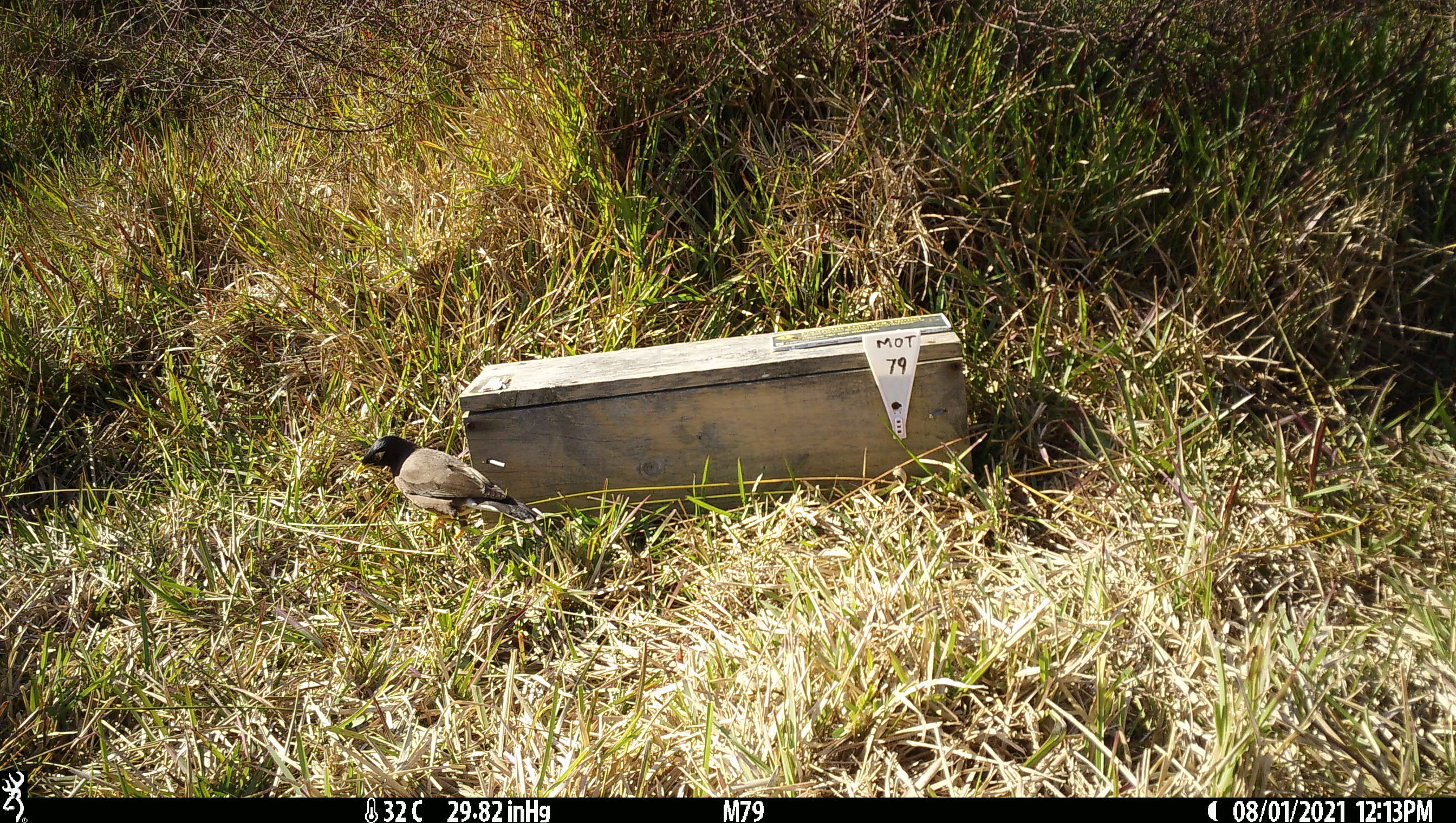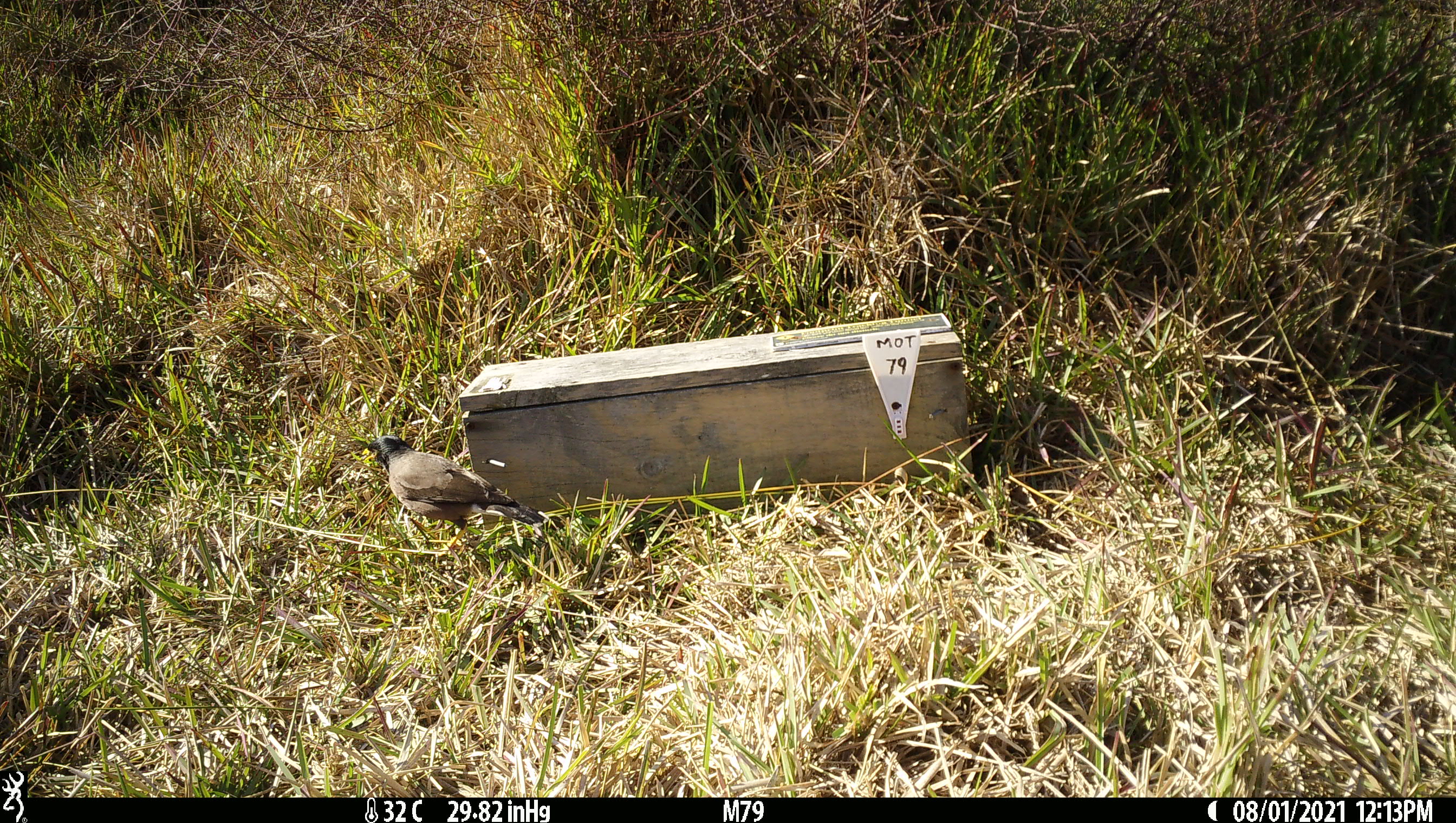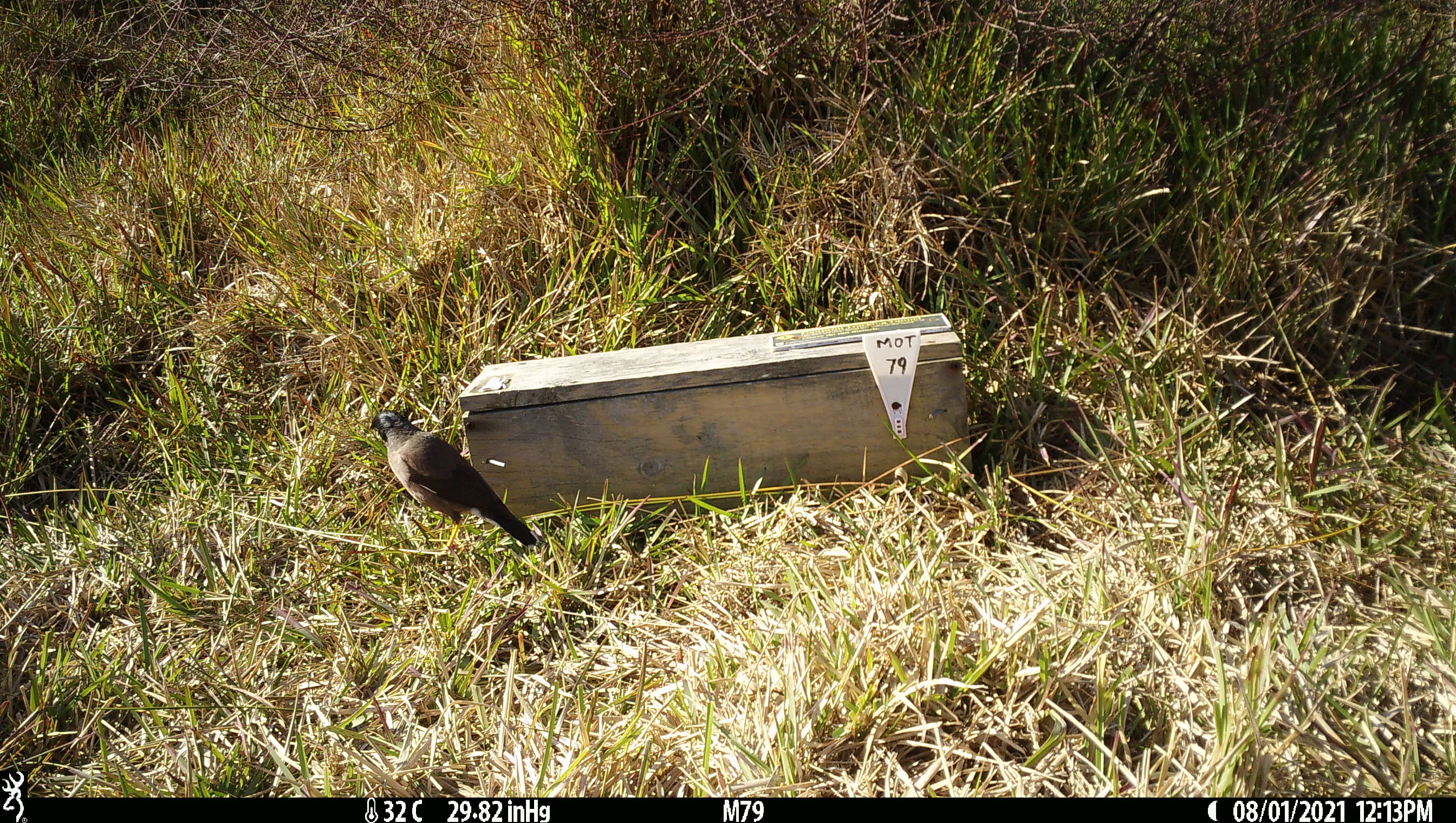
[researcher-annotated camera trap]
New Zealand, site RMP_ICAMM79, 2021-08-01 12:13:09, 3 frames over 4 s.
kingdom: Animalia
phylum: Chordata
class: Aves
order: Passeriformes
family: Sturnidae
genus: Acridotheres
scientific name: Acridotheres tristis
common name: common myna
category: myna